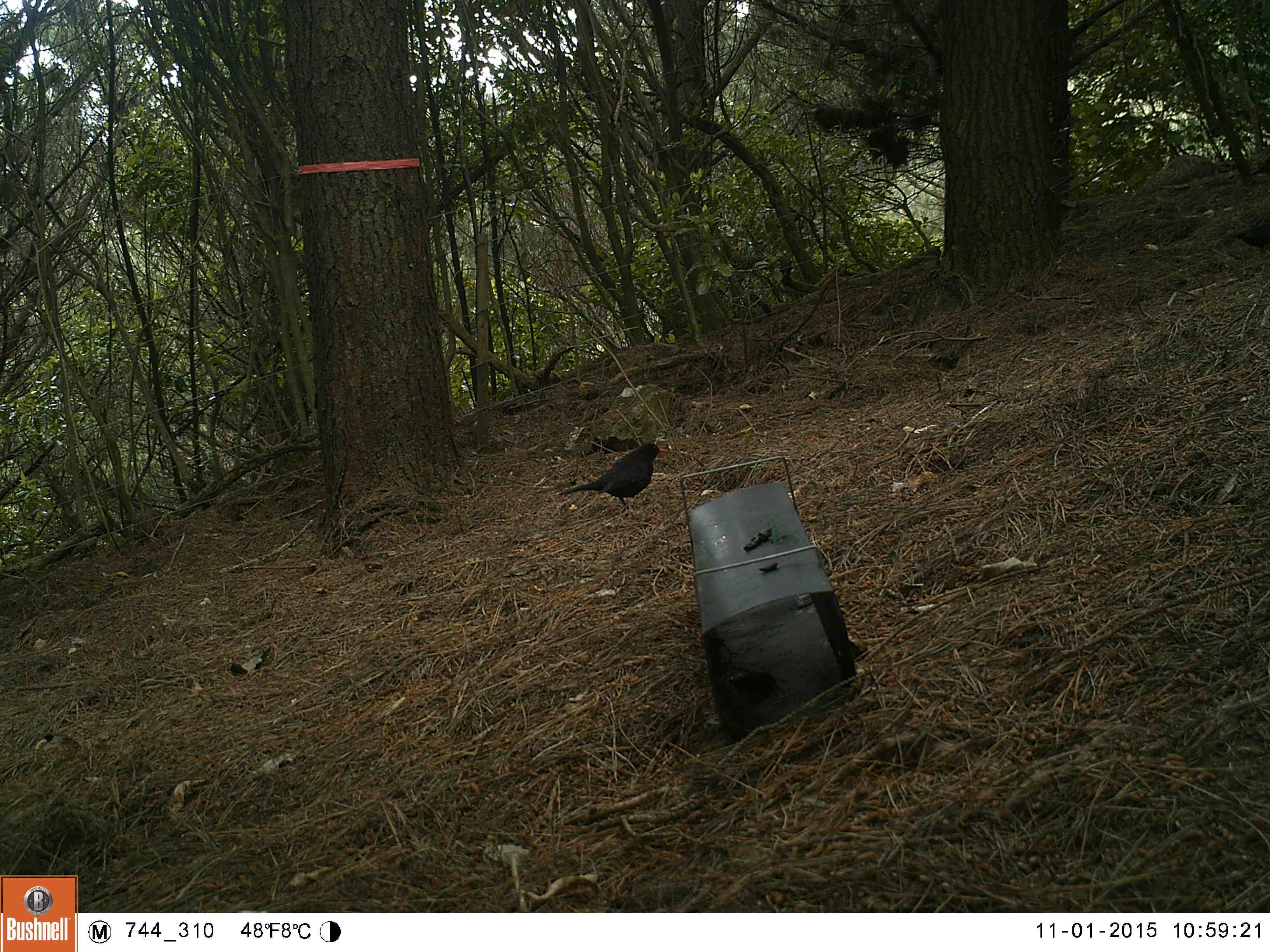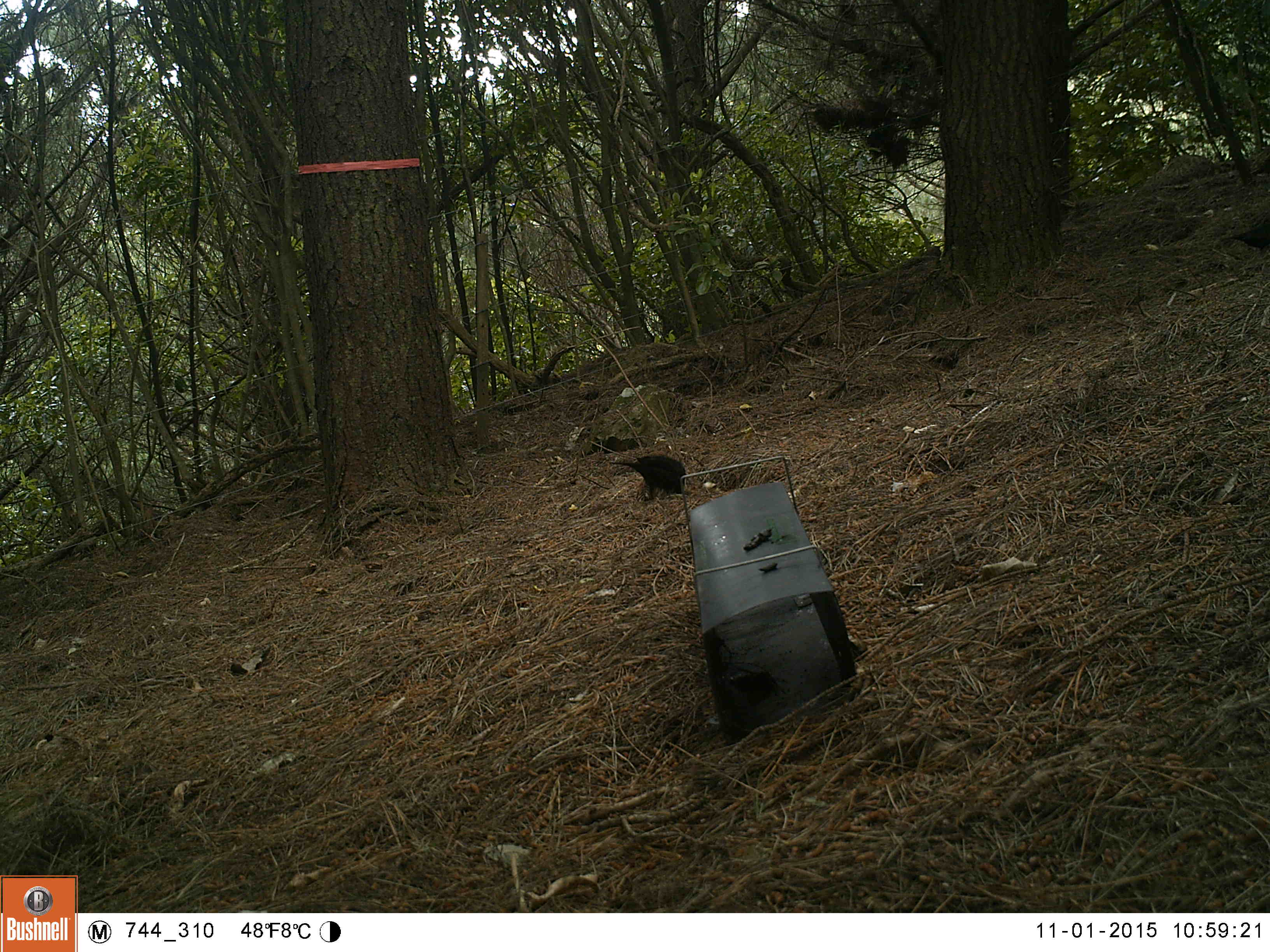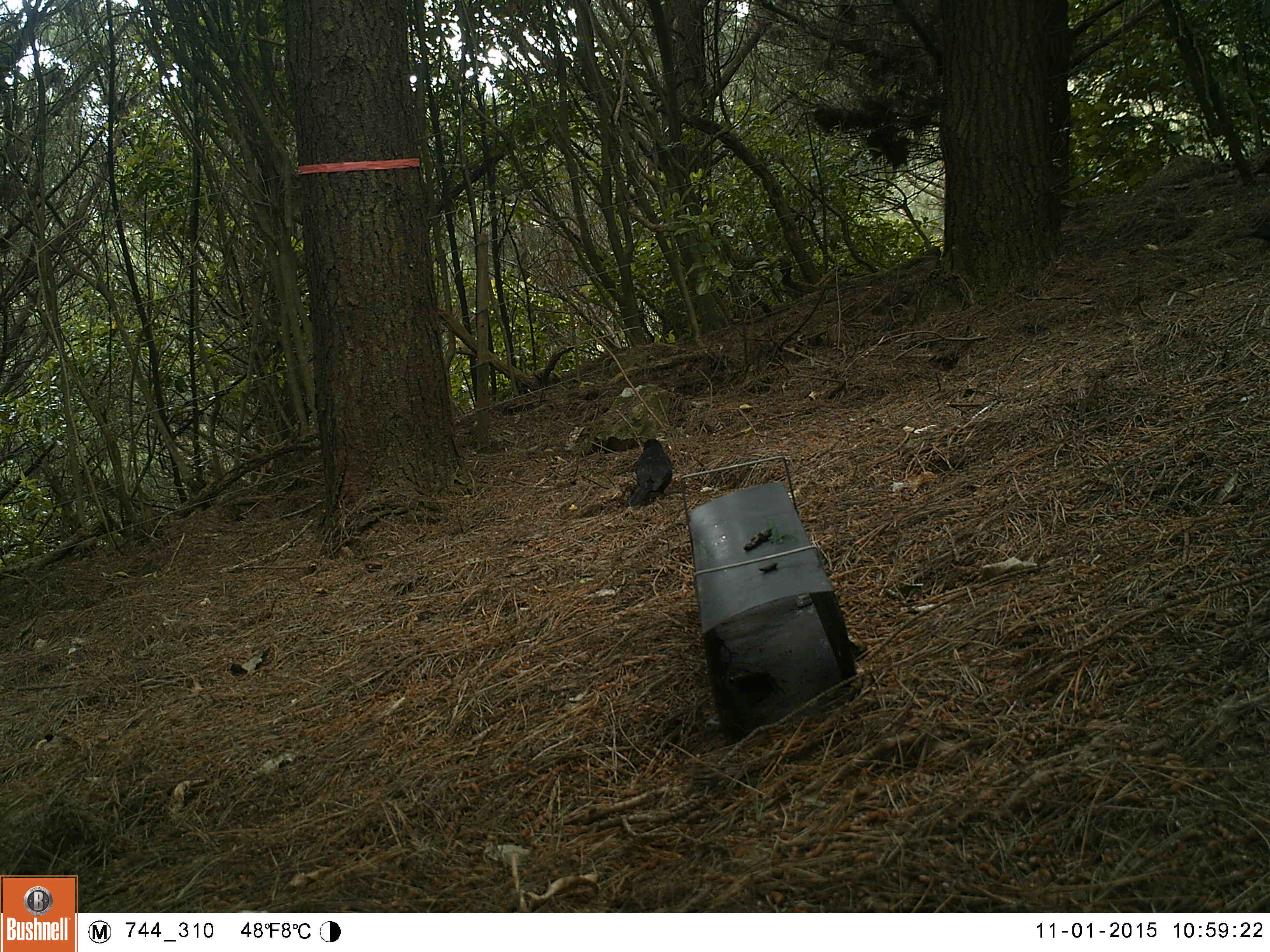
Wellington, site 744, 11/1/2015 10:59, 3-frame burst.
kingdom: Animalia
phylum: Chordata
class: Aves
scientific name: Aves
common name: bird